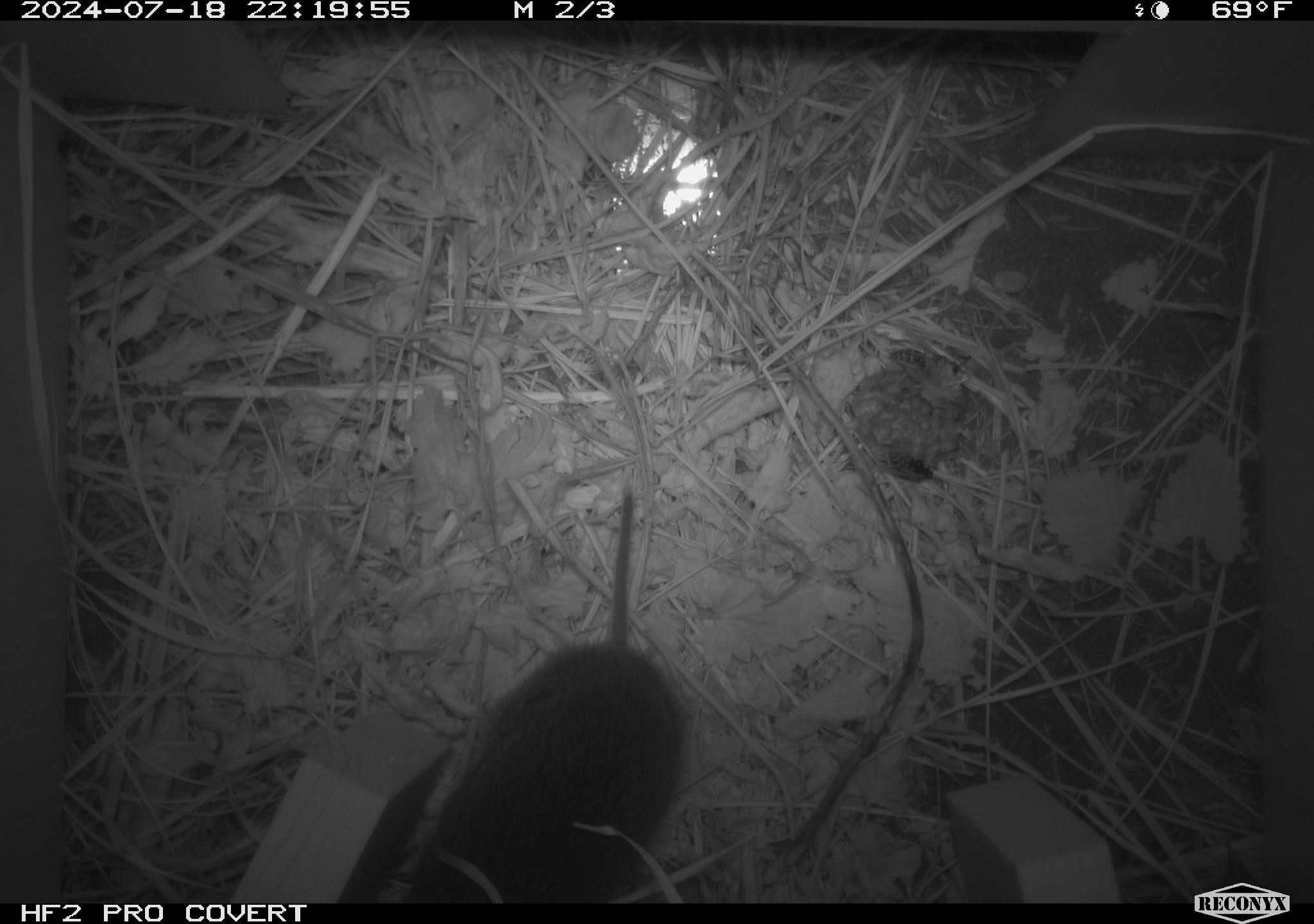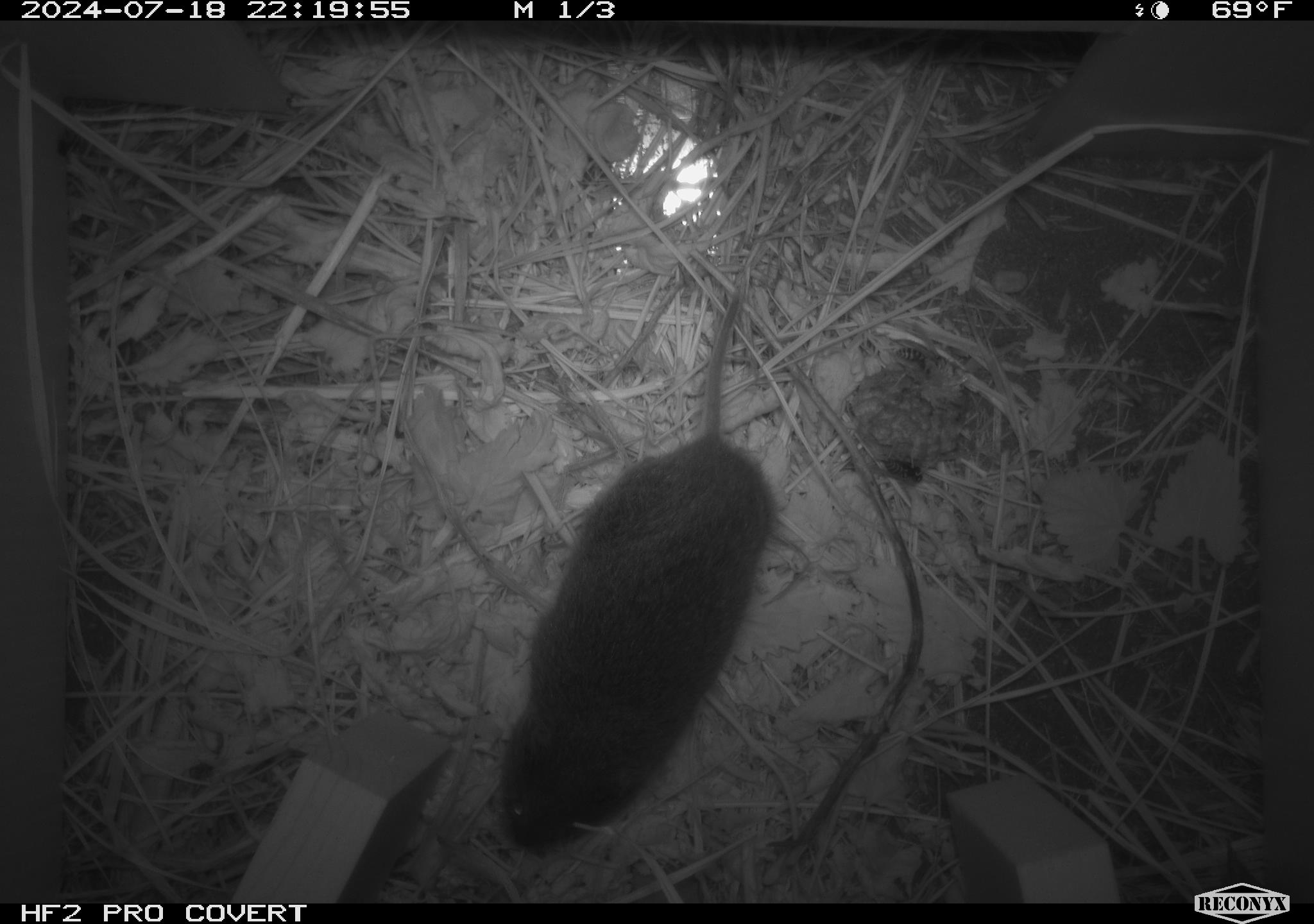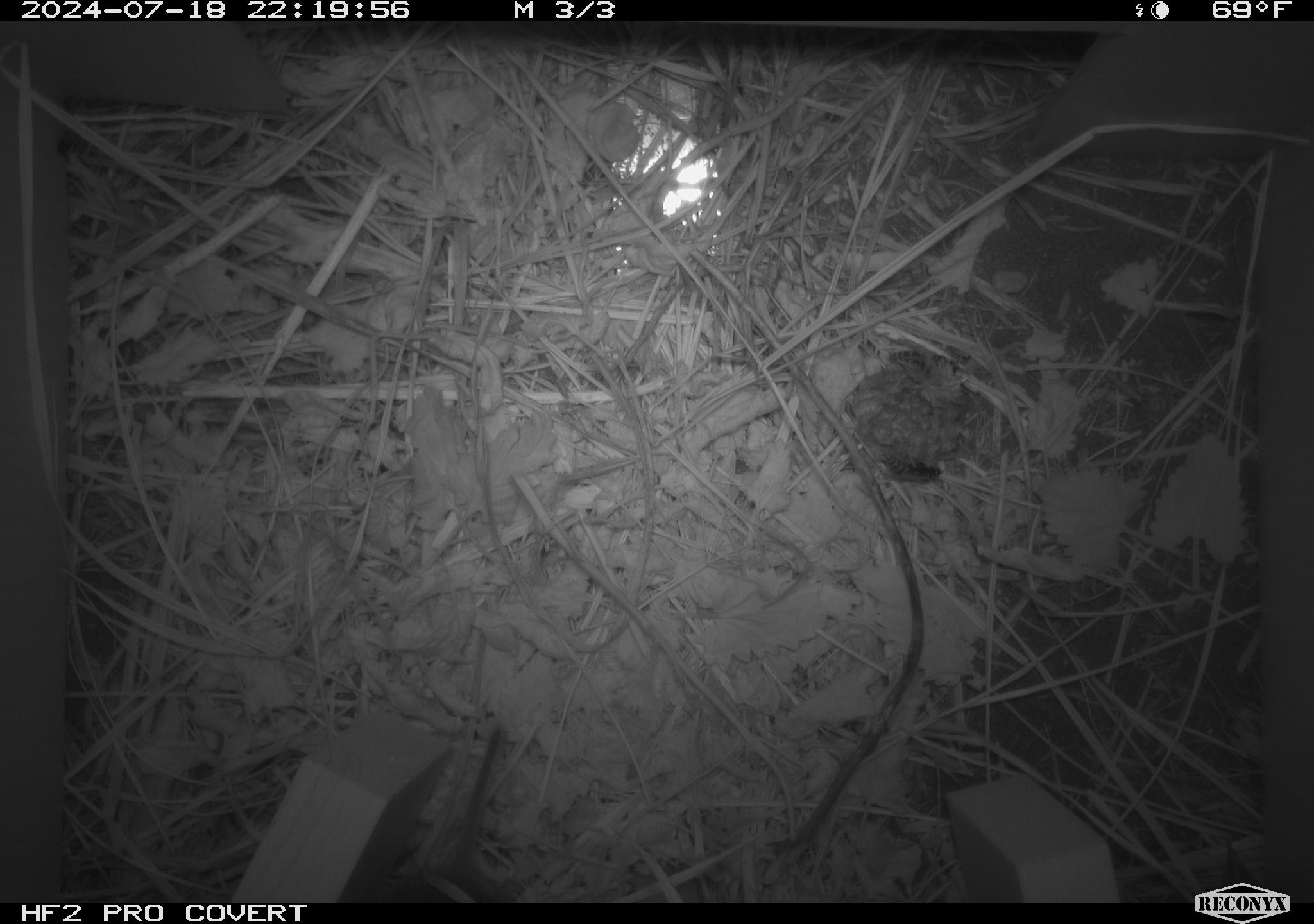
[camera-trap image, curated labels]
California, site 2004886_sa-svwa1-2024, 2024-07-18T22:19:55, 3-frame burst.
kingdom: Animalia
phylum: Arthropoda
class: Insecta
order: Hymenoptera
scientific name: Hymenoptera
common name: ants, bees, wasps, and sawflies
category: hymenoptera order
Hymenoptera order (ants, bees, wasps, and sawflies) (Hymenoptera).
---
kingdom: Animalia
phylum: Chordata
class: Mammalia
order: Rodentia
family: Cricetidae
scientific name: Arvicolinae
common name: voles, lemmings, and muskrats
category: arvicolinae subfamily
Arvicolinae subfamily (voles, lemmings, and muskrats) (Arvicolinae).